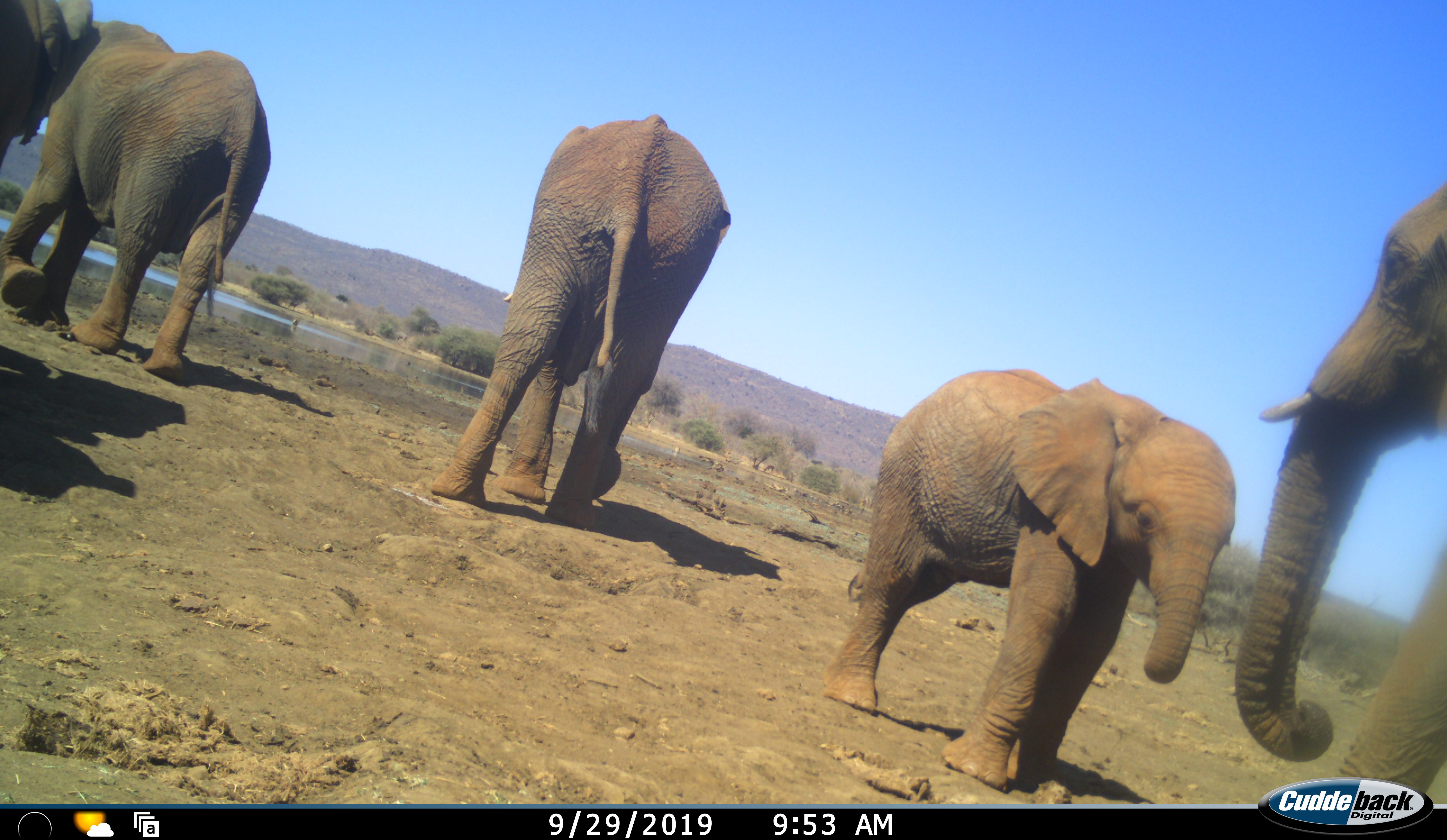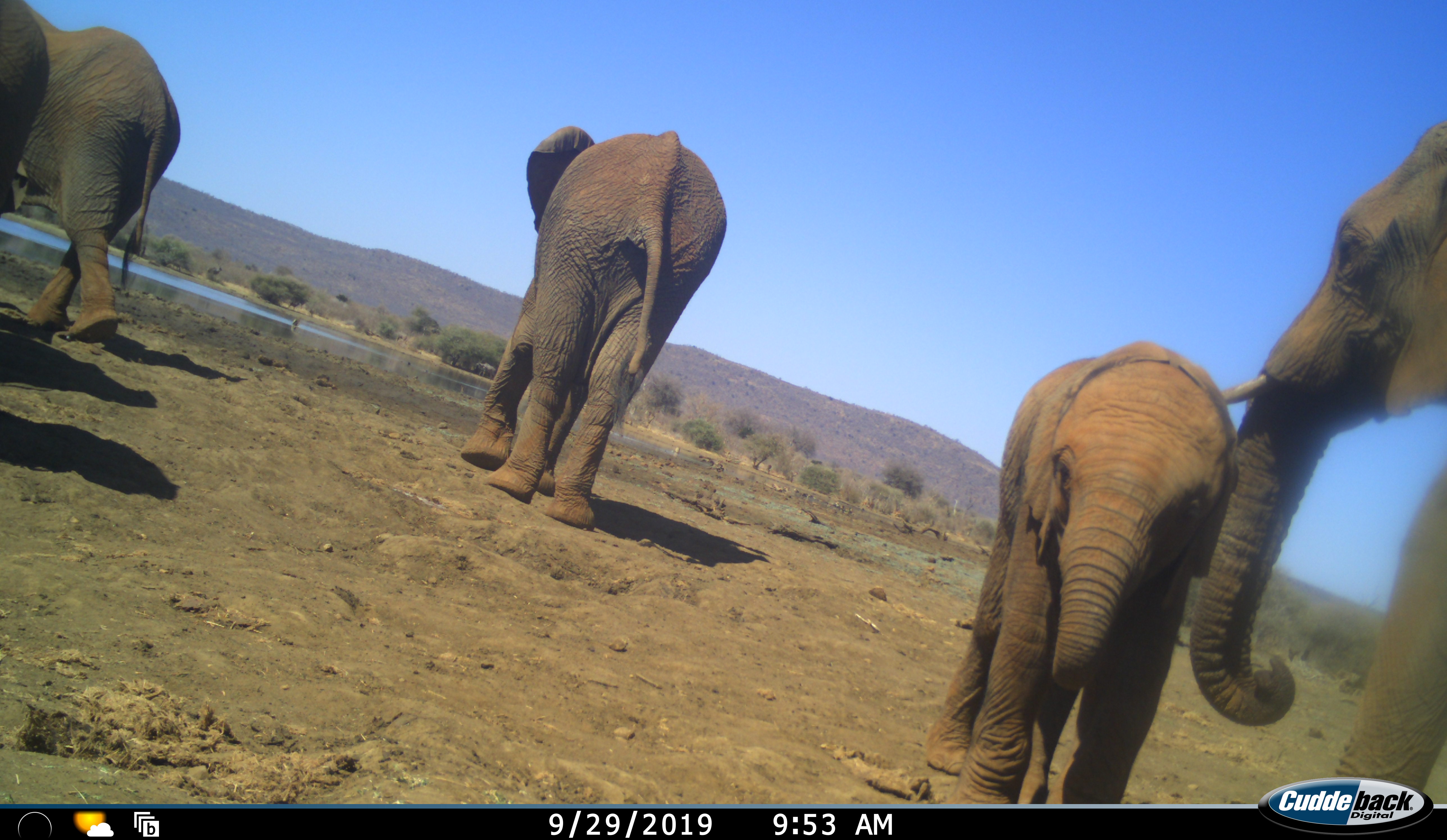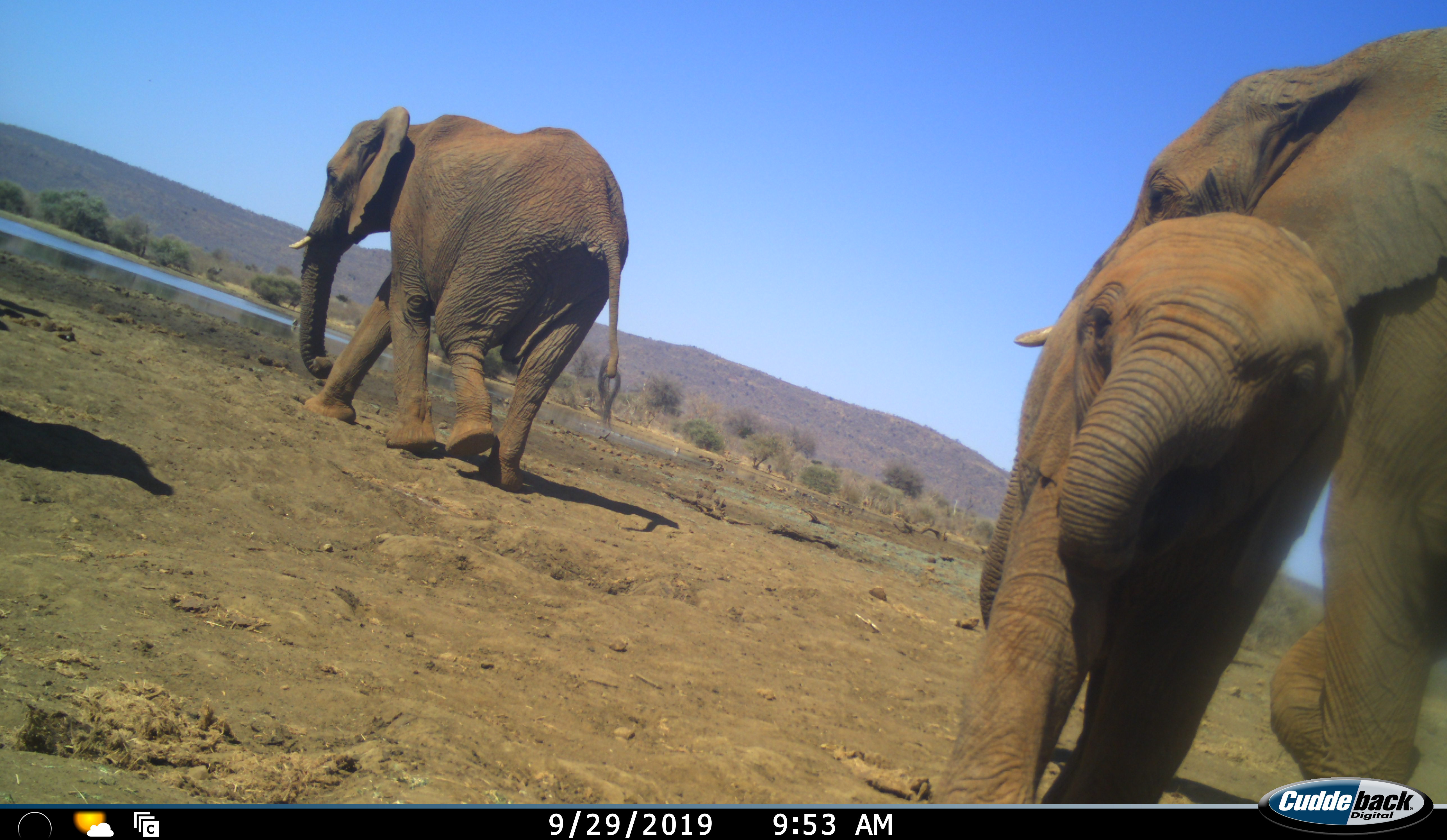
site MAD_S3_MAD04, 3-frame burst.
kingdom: Animalia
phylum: Chordata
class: Mammalia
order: Proboscidea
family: Elephantidae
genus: Loxodonta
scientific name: Loxodonta africana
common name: african bush elephant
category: elephant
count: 5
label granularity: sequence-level